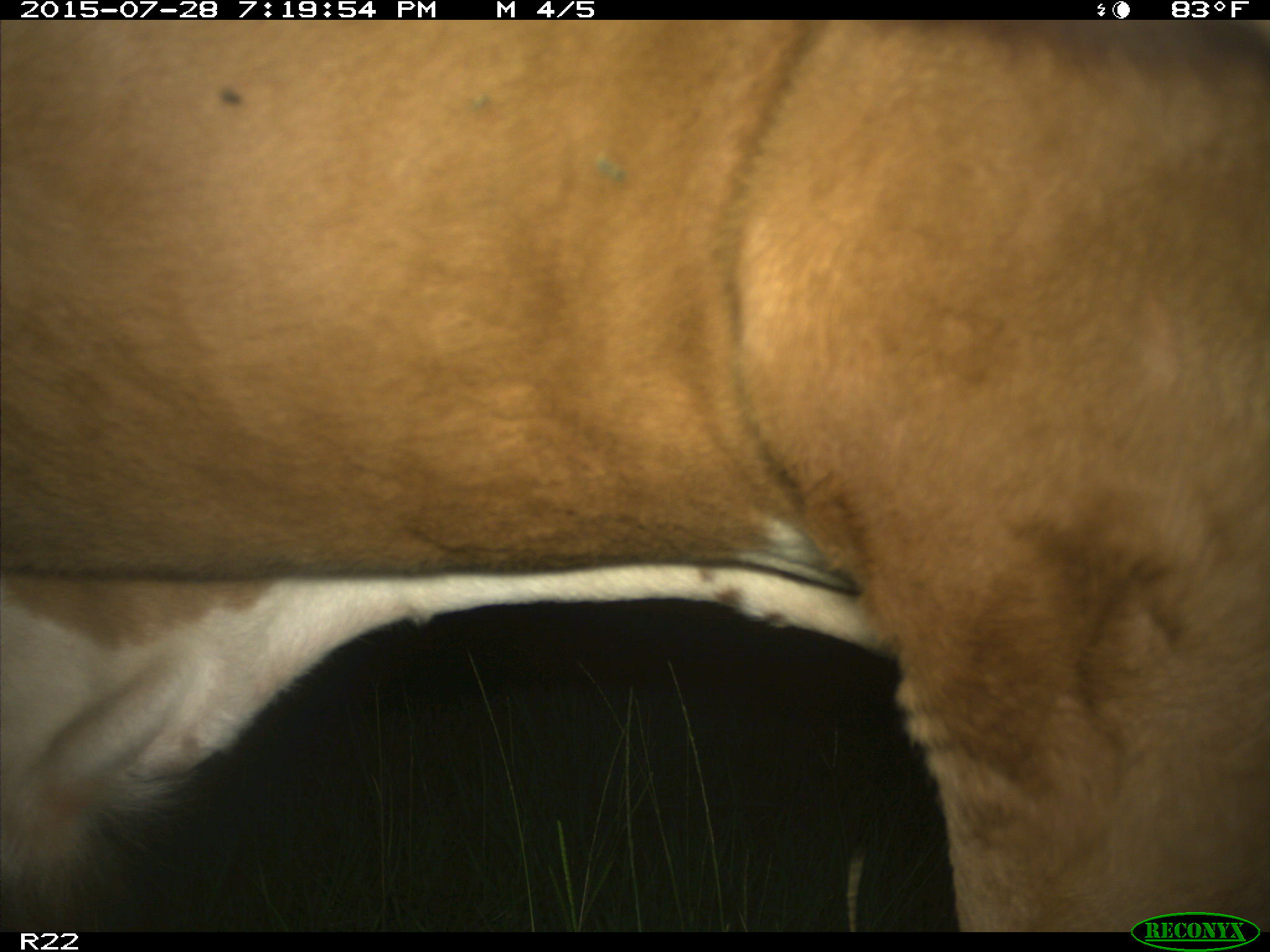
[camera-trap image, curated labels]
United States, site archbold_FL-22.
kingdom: Animalia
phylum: Chordata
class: Mammalia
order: Artiodactyla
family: Bovidae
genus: Bos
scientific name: Bos taurus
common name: domestic cow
Bos taurus (domestic cow).